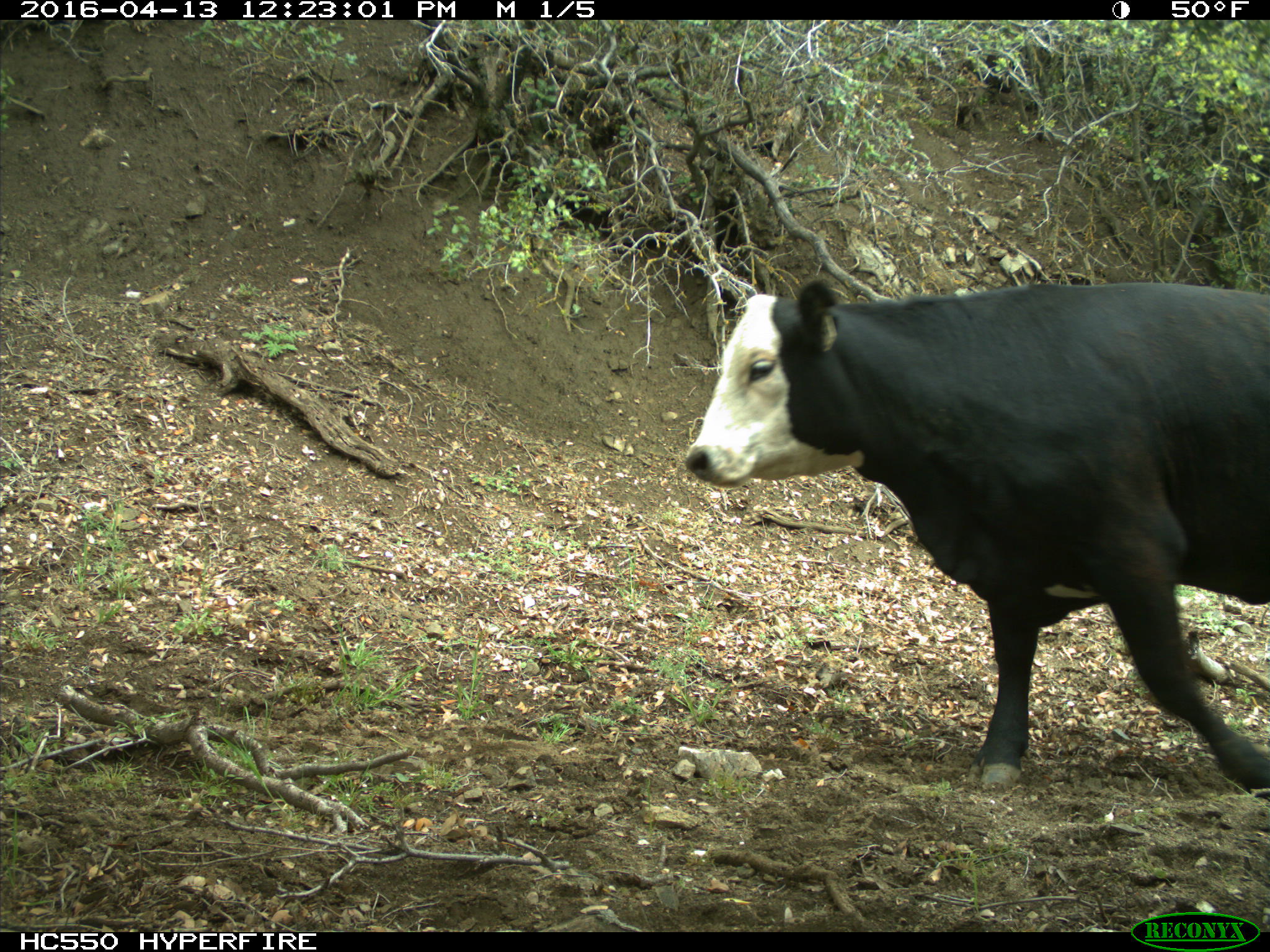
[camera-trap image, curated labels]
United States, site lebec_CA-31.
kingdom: Animalia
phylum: Chordata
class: Mammalia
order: Artiodactyla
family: Bovidae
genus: Bos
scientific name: Bos taurus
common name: domestic cow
Bos taurus (domestic cow).